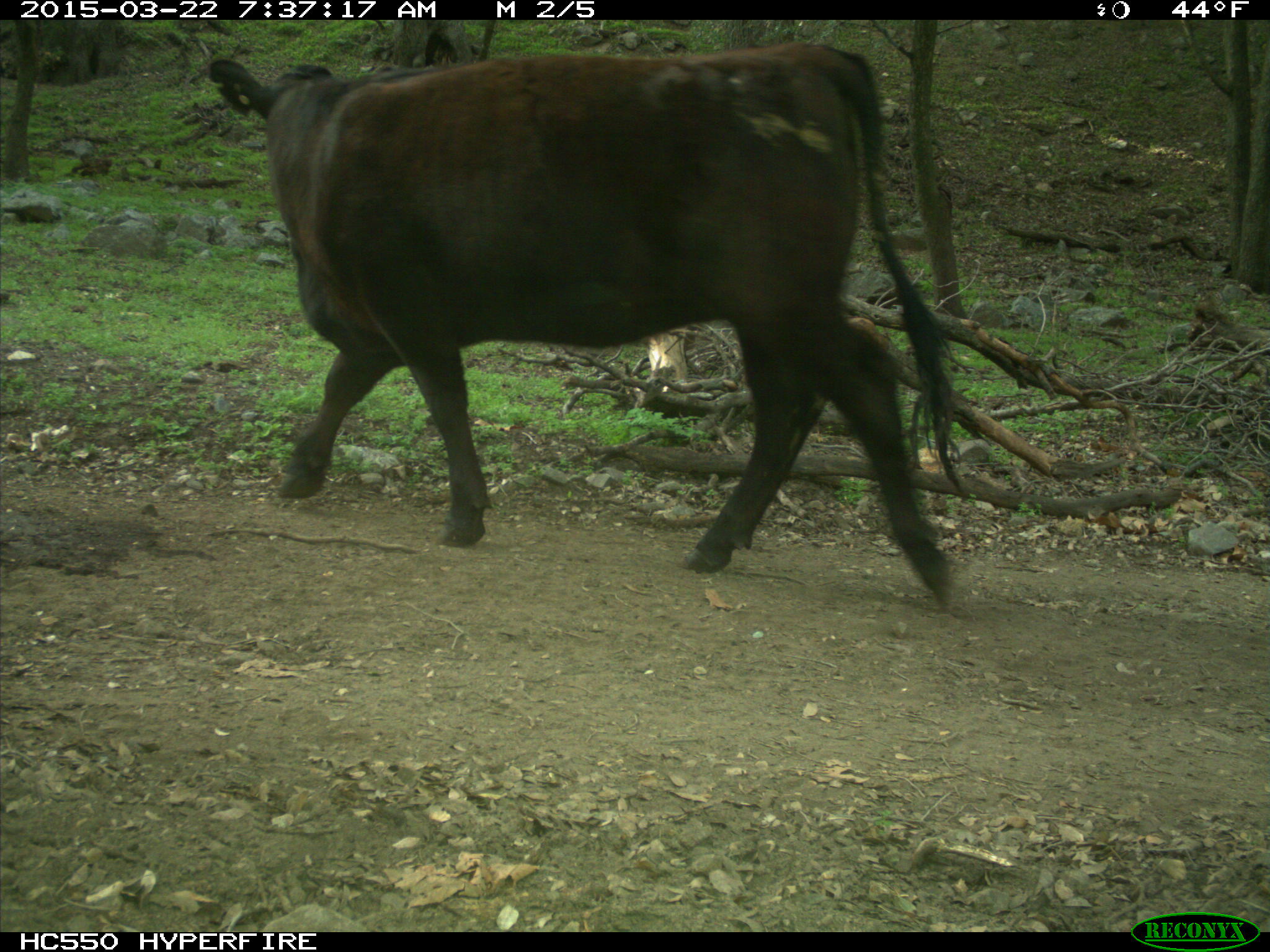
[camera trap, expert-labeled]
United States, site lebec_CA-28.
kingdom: Animalia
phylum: Chordata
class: Mammalia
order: Artiodactyla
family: Bovidae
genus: Bos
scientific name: Bos taurus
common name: domestic cow